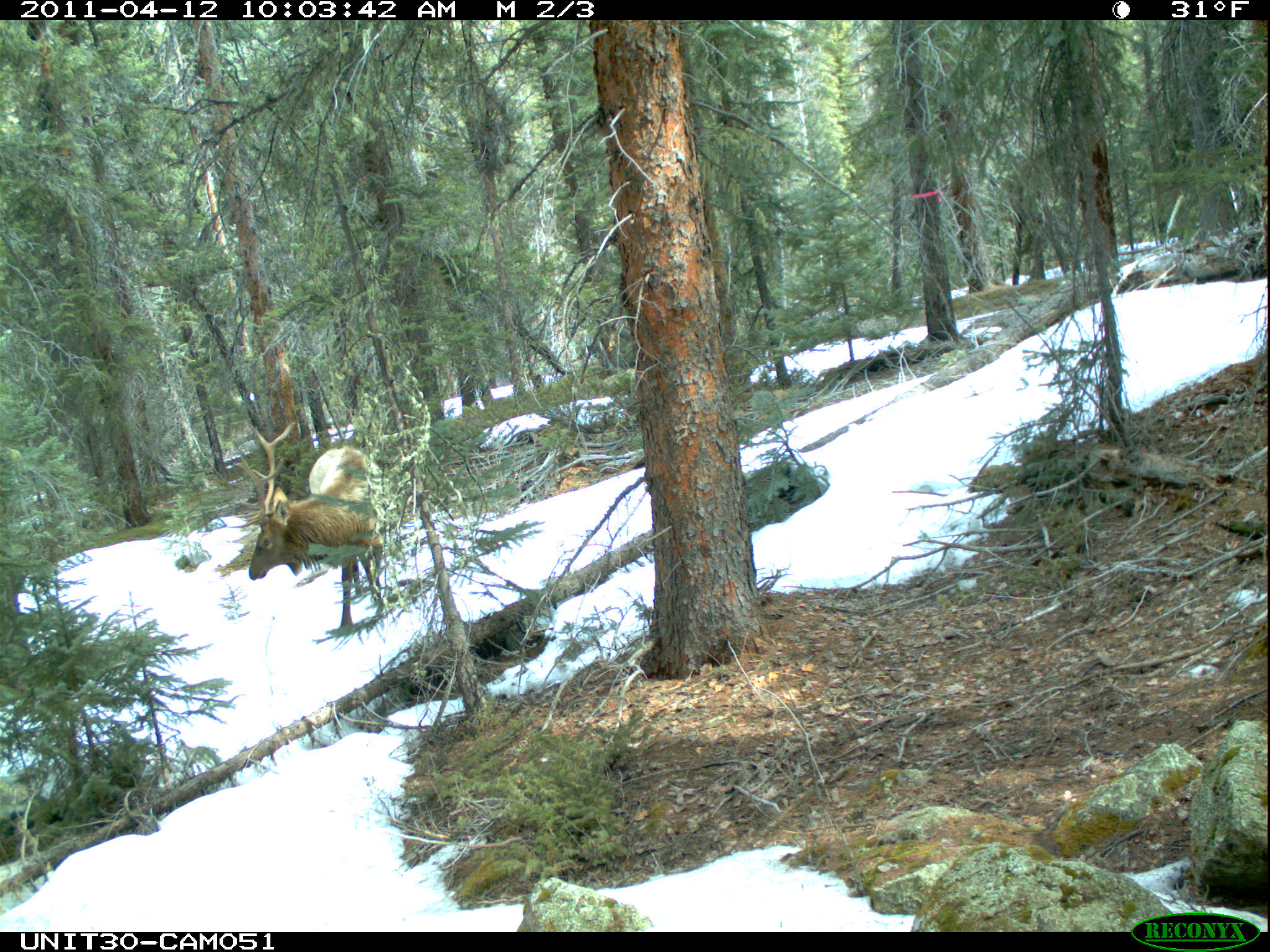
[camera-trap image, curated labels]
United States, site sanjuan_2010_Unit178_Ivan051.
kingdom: Animalia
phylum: Chordata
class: Mammalia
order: Artiodactyla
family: Cervidae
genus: Cervus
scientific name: Cervus elaphus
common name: red deer